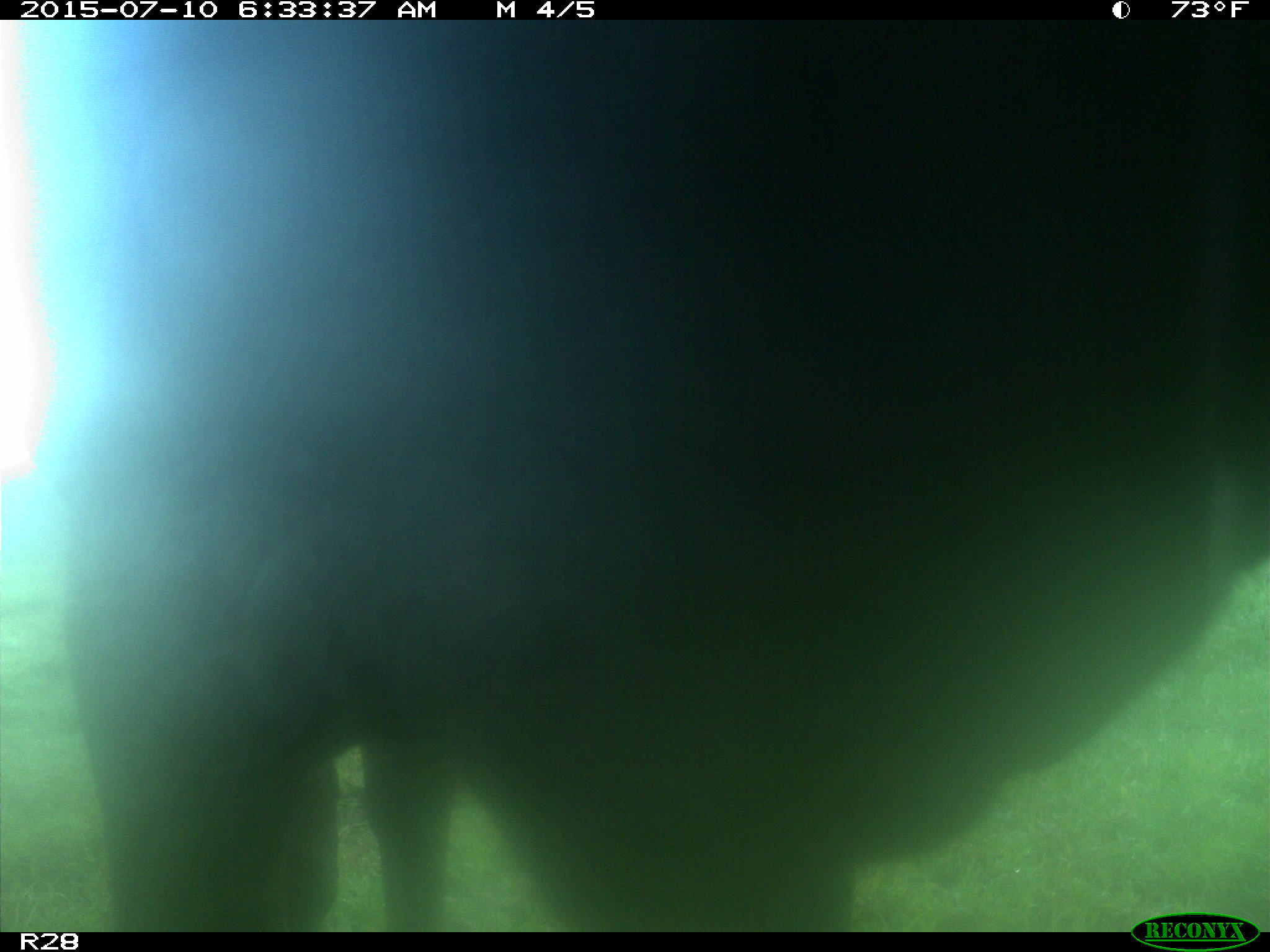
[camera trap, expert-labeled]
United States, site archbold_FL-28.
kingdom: Animalia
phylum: Chordata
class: Mammalia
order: Artiodactyla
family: Bovidae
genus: Bos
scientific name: Bos taurus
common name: domestic cow